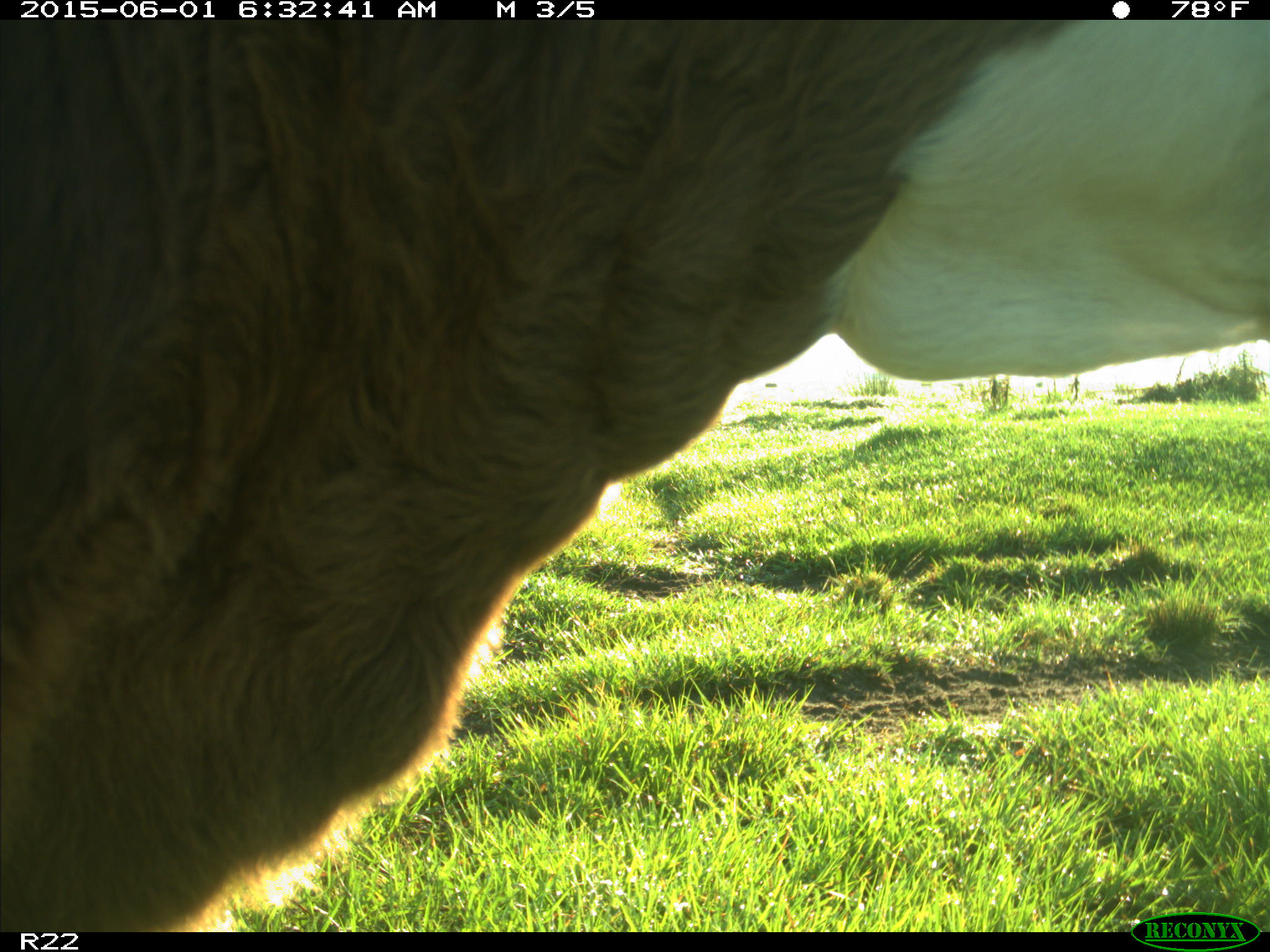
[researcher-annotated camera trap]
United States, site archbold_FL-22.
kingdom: Animalia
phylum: Chordata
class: Mammalia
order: Artiodactyla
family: Bovidae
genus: Bos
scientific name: Bos taurus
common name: domestic cow